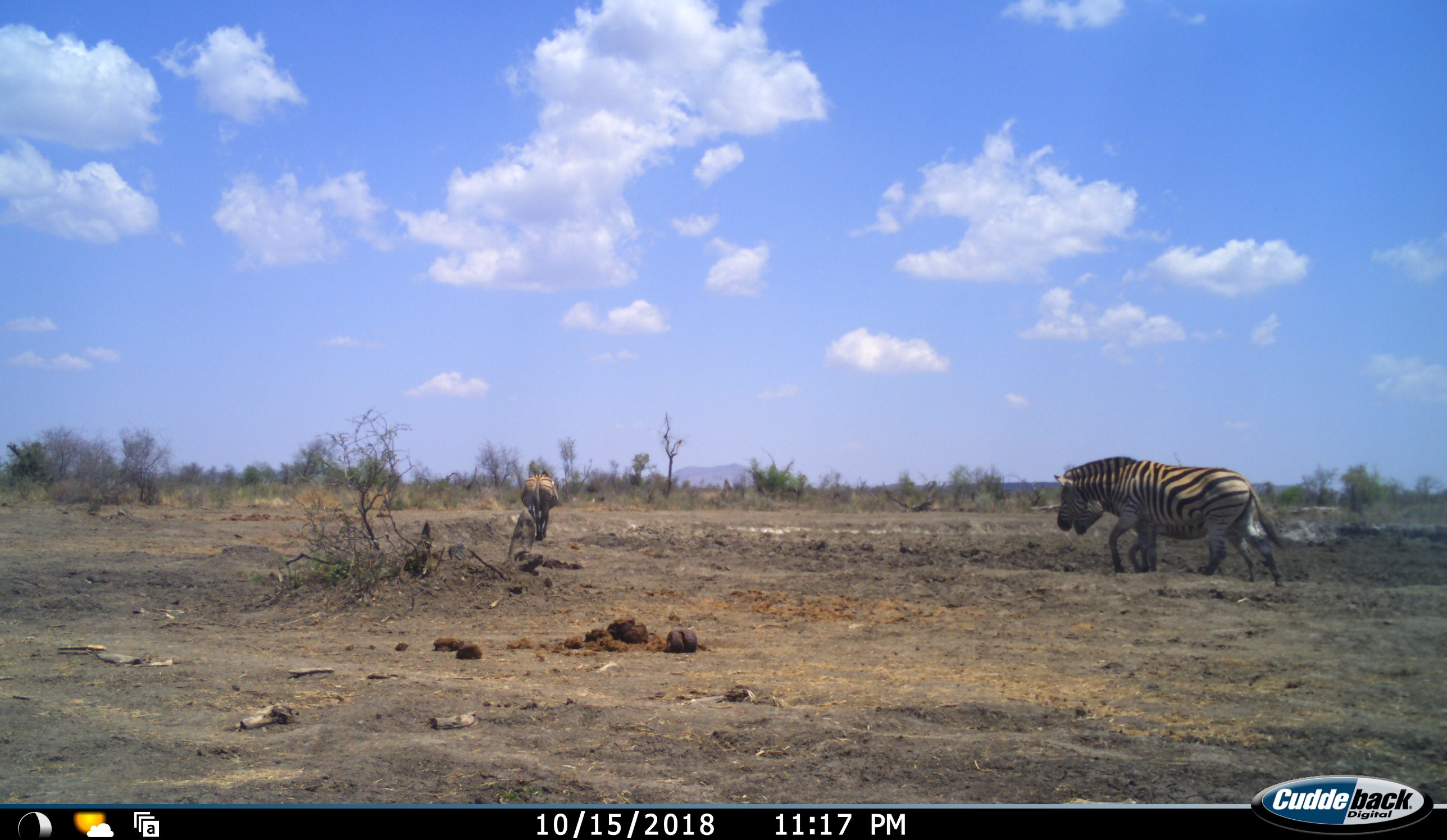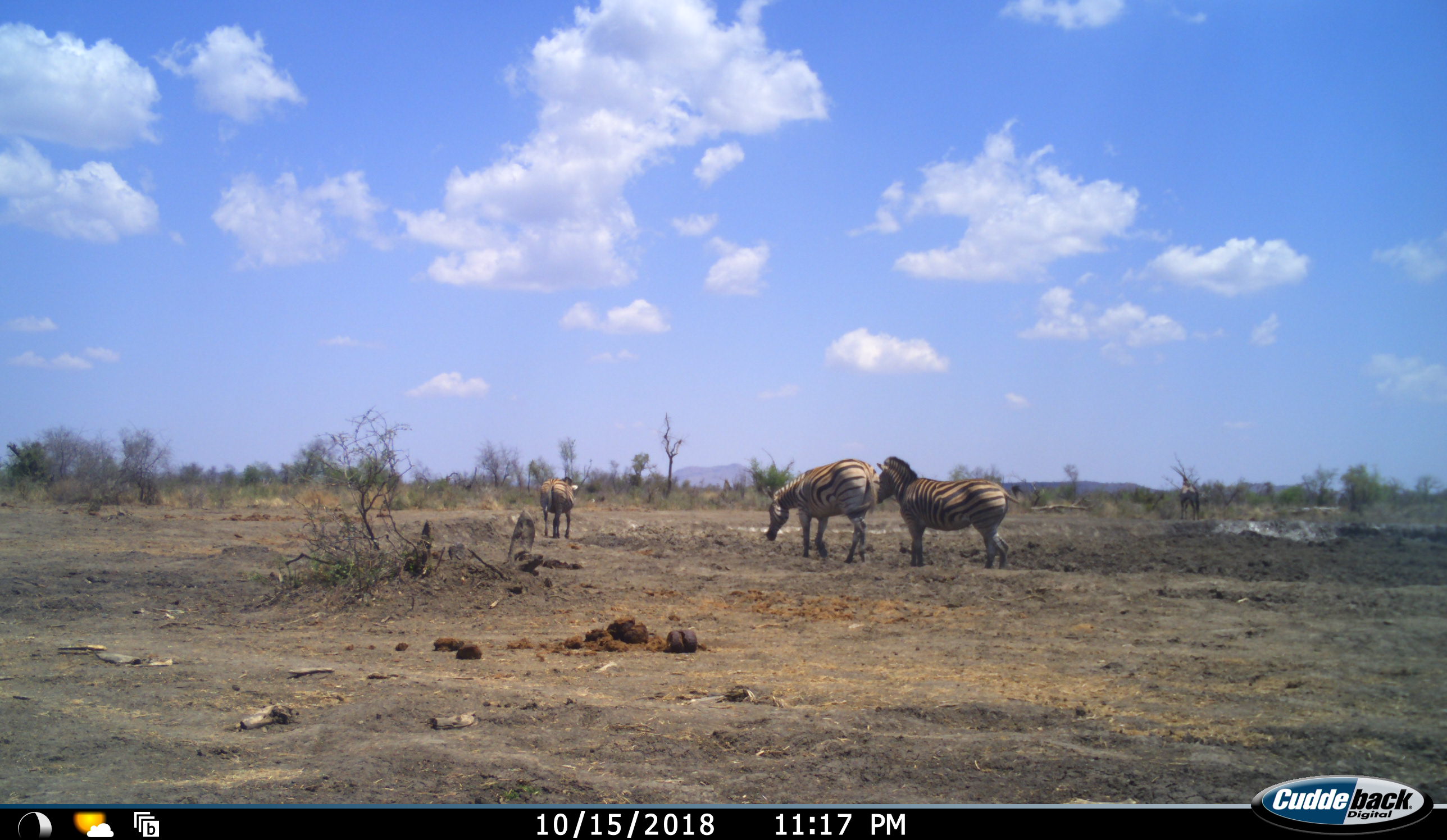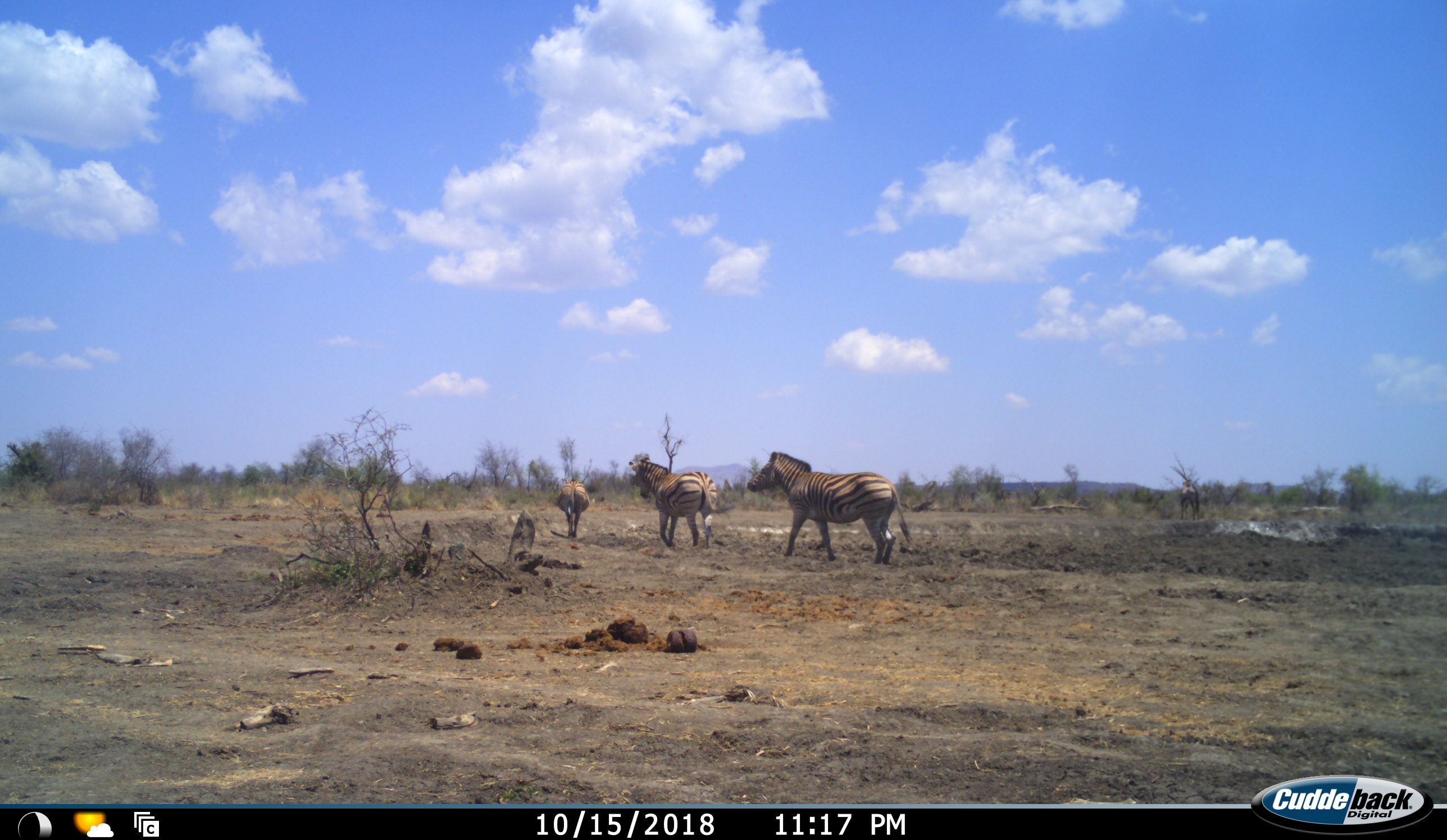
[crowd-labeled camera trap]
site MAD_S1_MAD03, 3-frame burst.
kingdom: Animalia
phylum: Chordata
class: Mammalia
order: Perissodactyla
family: Equidae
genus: Equus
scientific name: Equus quagga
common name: plains zebra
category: zebraplains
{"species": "zebraplains (plains zebra) (Equus quagga)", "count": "3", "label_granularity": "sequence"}